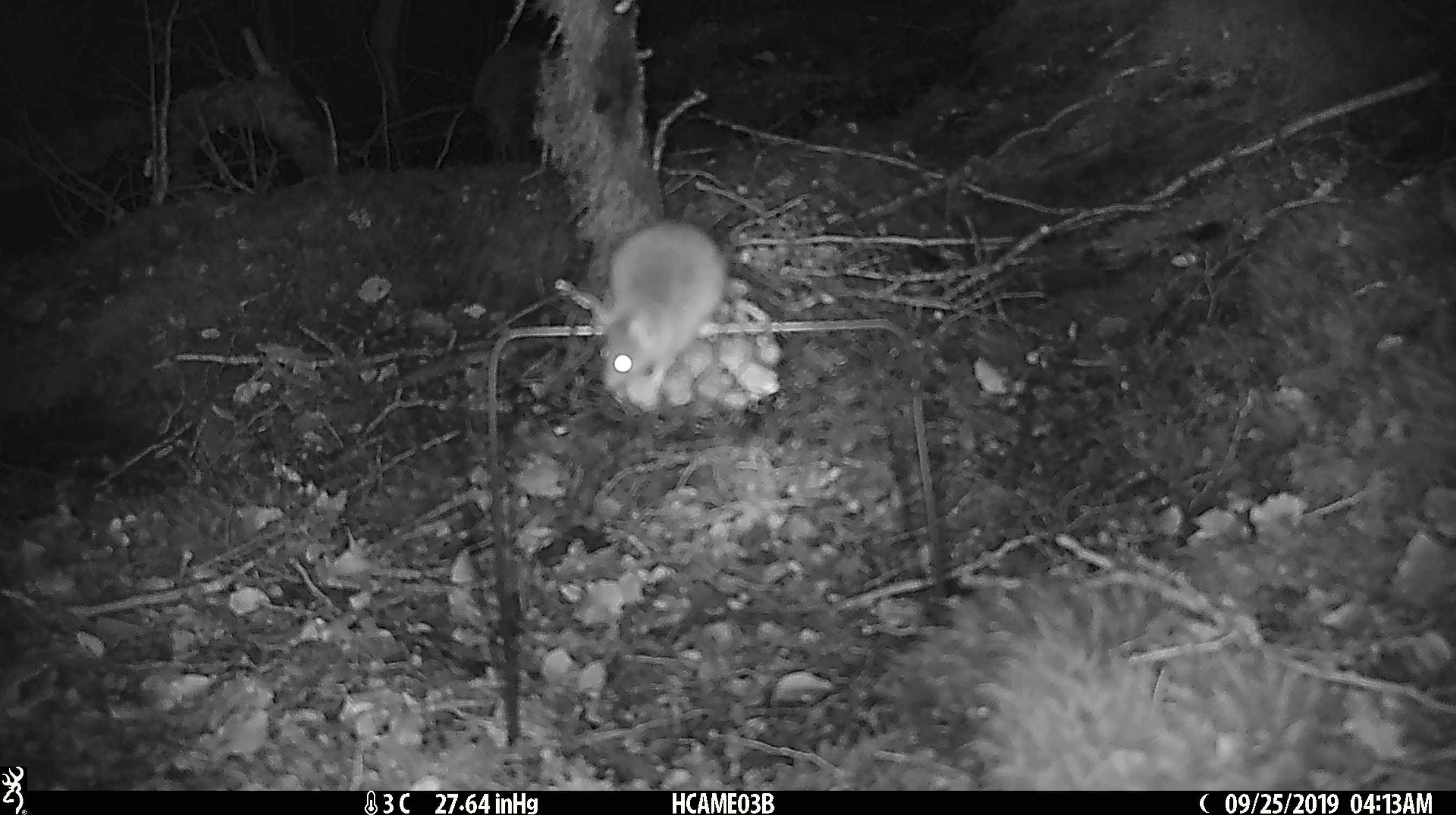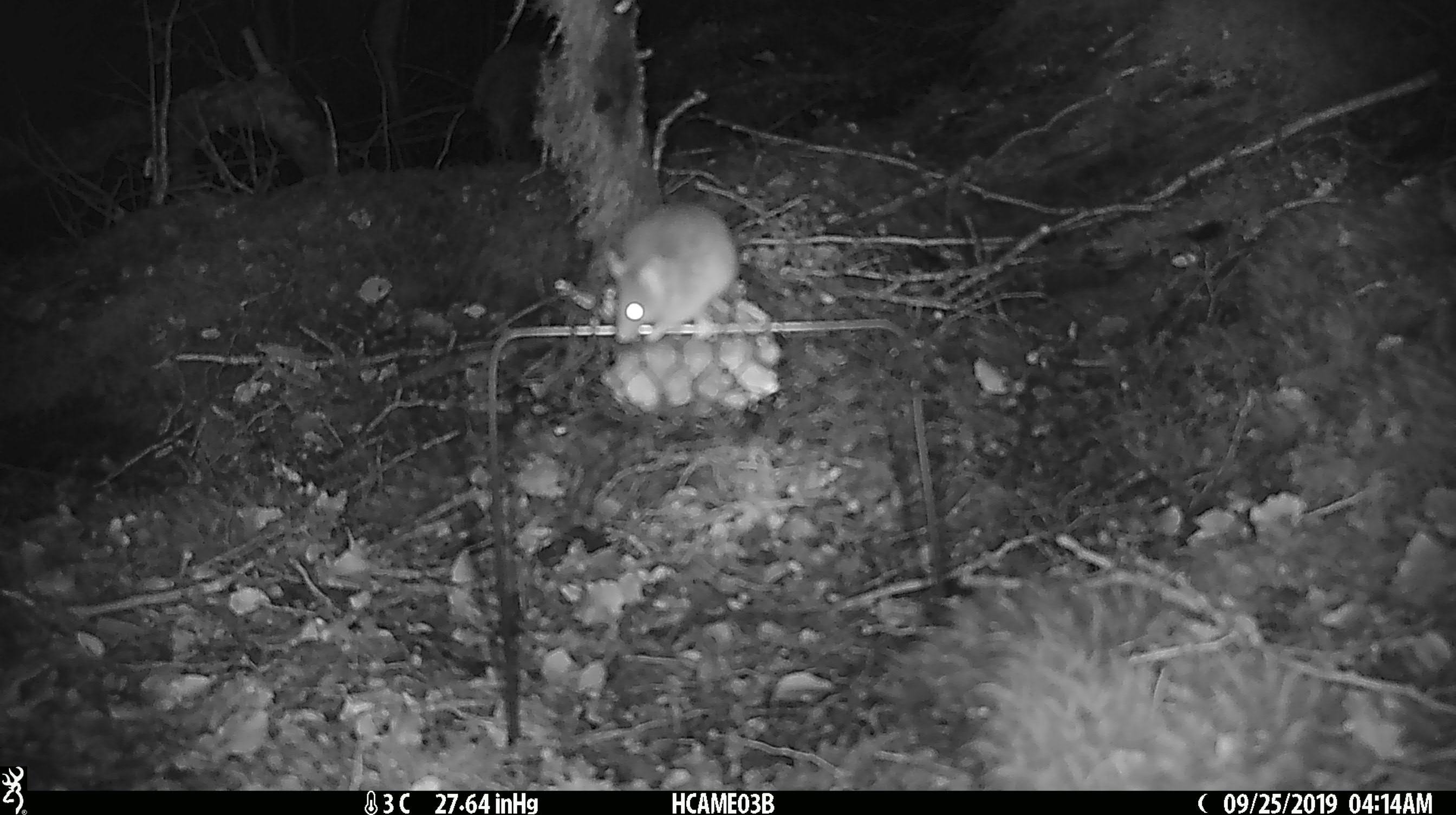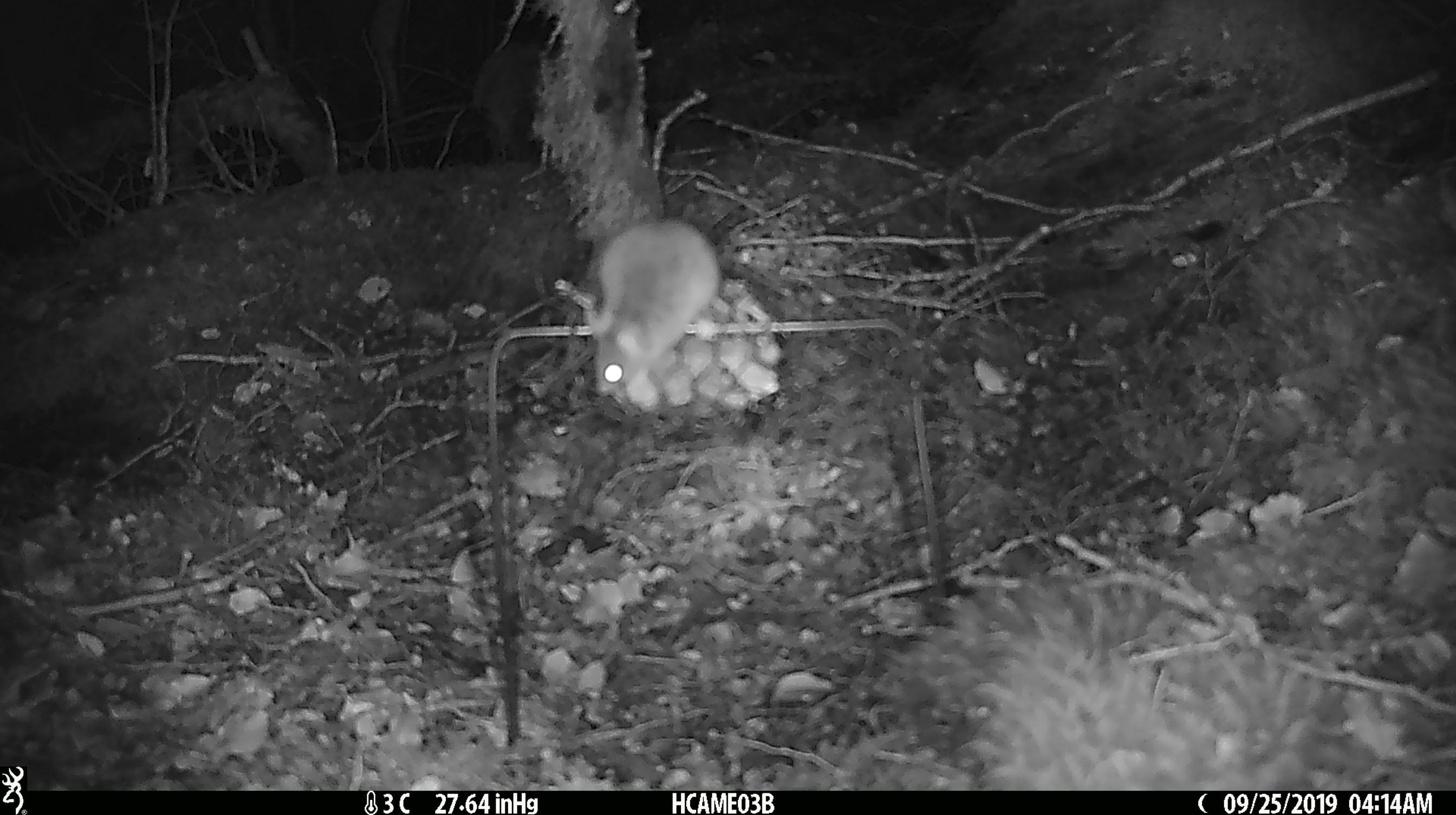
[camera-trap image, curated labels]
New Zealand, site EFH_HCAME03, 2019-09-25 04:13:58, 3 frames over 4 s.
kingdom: Animalia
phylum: Chordata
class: Mammalia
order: Rodentia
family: Muridae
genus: Mus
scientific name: Mus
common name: mouse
Mouse (Mus).